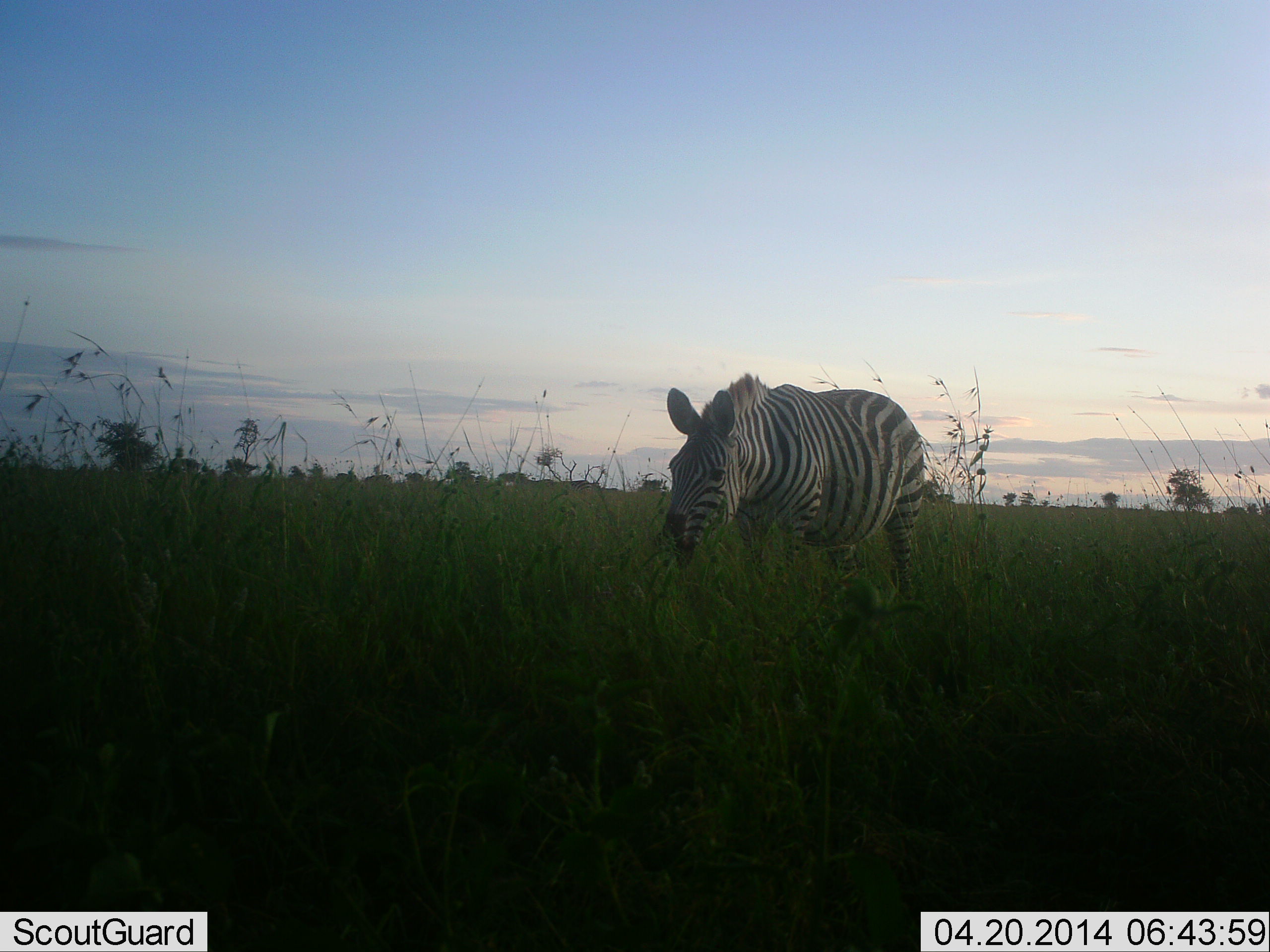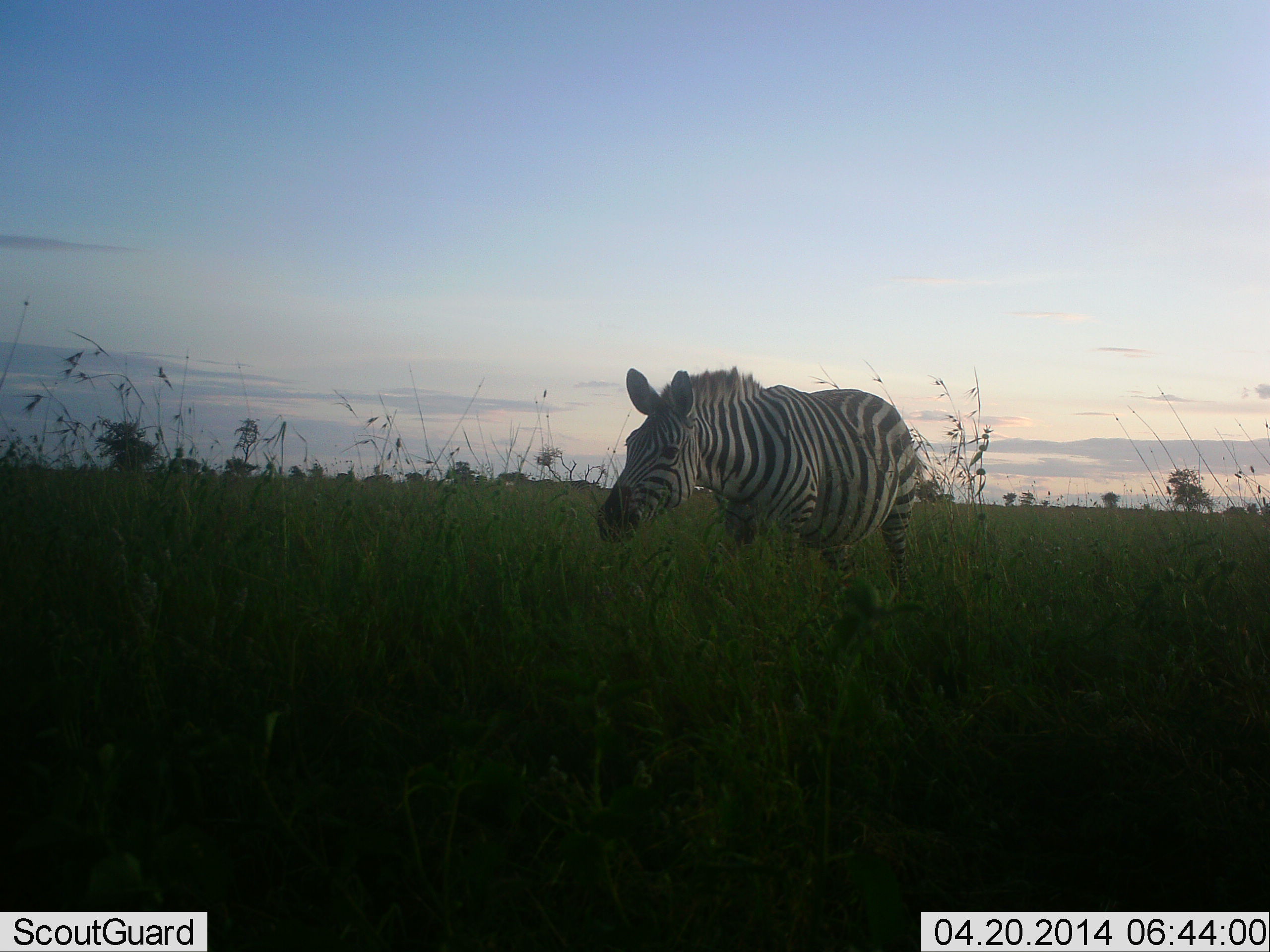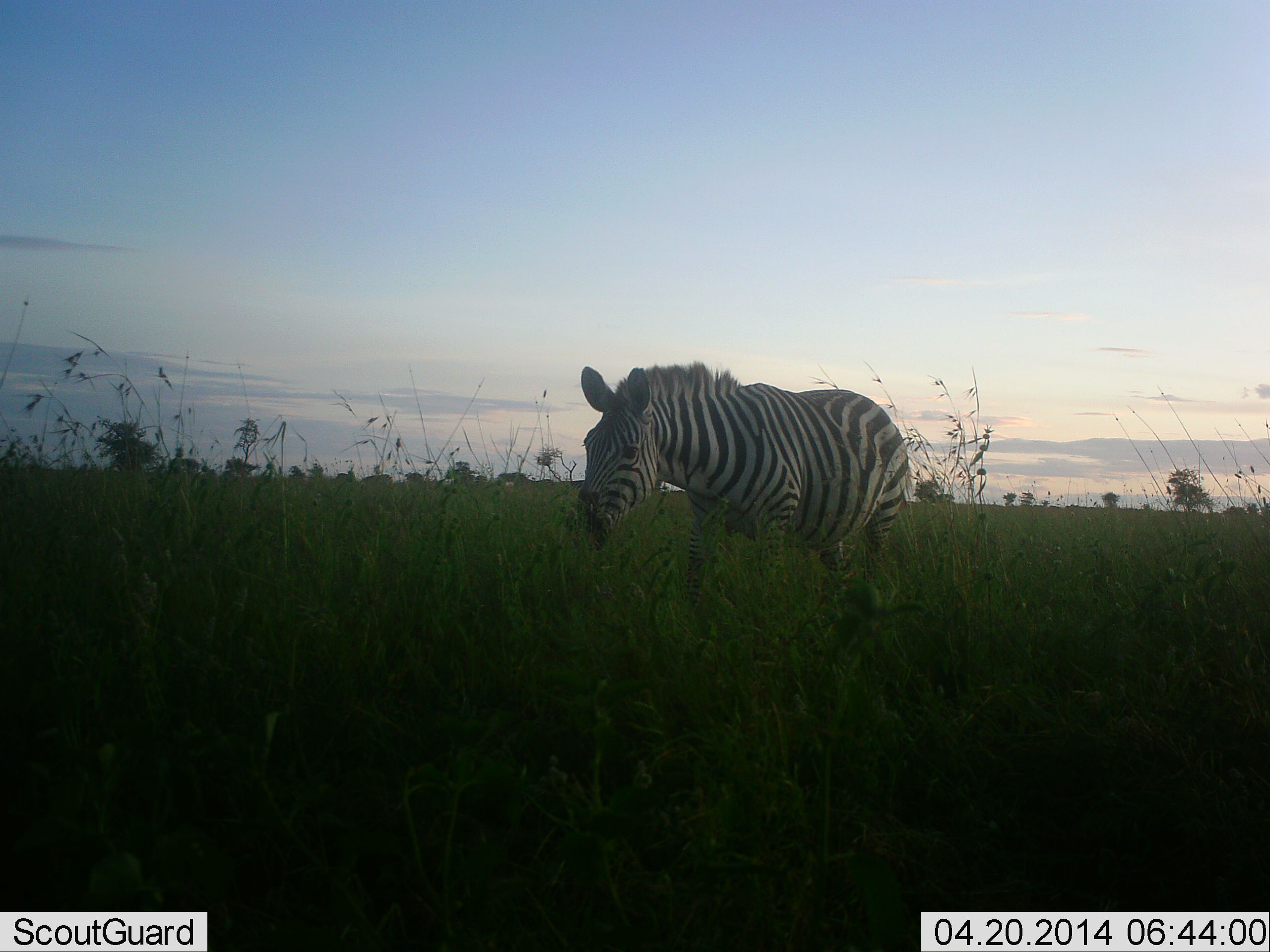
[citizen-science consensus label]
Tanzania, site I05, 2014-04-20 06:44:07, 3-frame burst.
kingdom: Animalia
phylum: Chordata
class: Mammalia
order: Perissodactyla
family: Equidae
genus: Equus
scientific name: Equus quagga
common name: plains zebra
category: zebra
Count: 1.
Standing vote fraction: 30%.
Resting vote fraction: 0%.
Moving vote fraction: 60%.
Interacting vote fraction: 0%.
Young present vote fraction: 0%.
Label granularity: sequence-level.